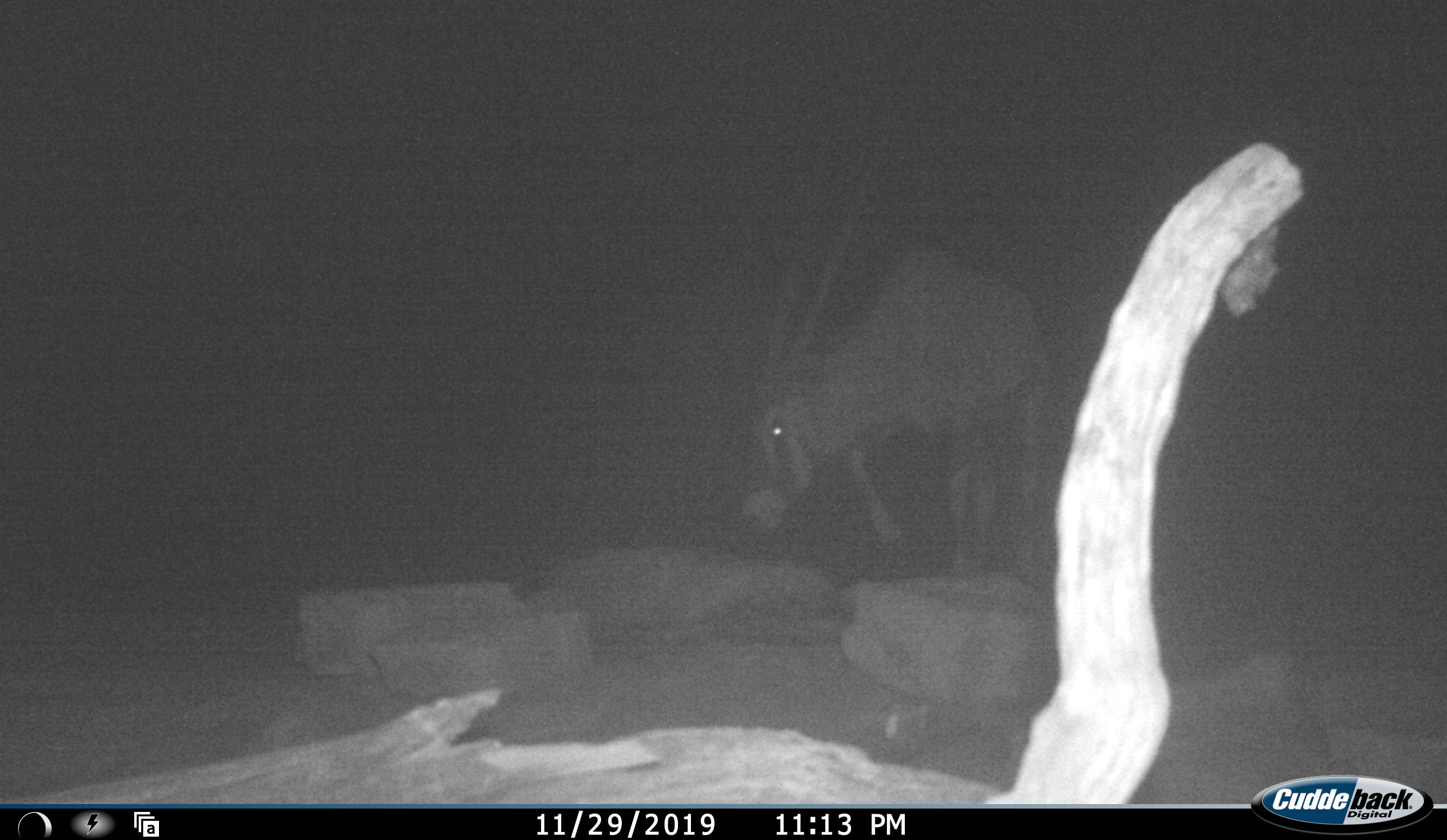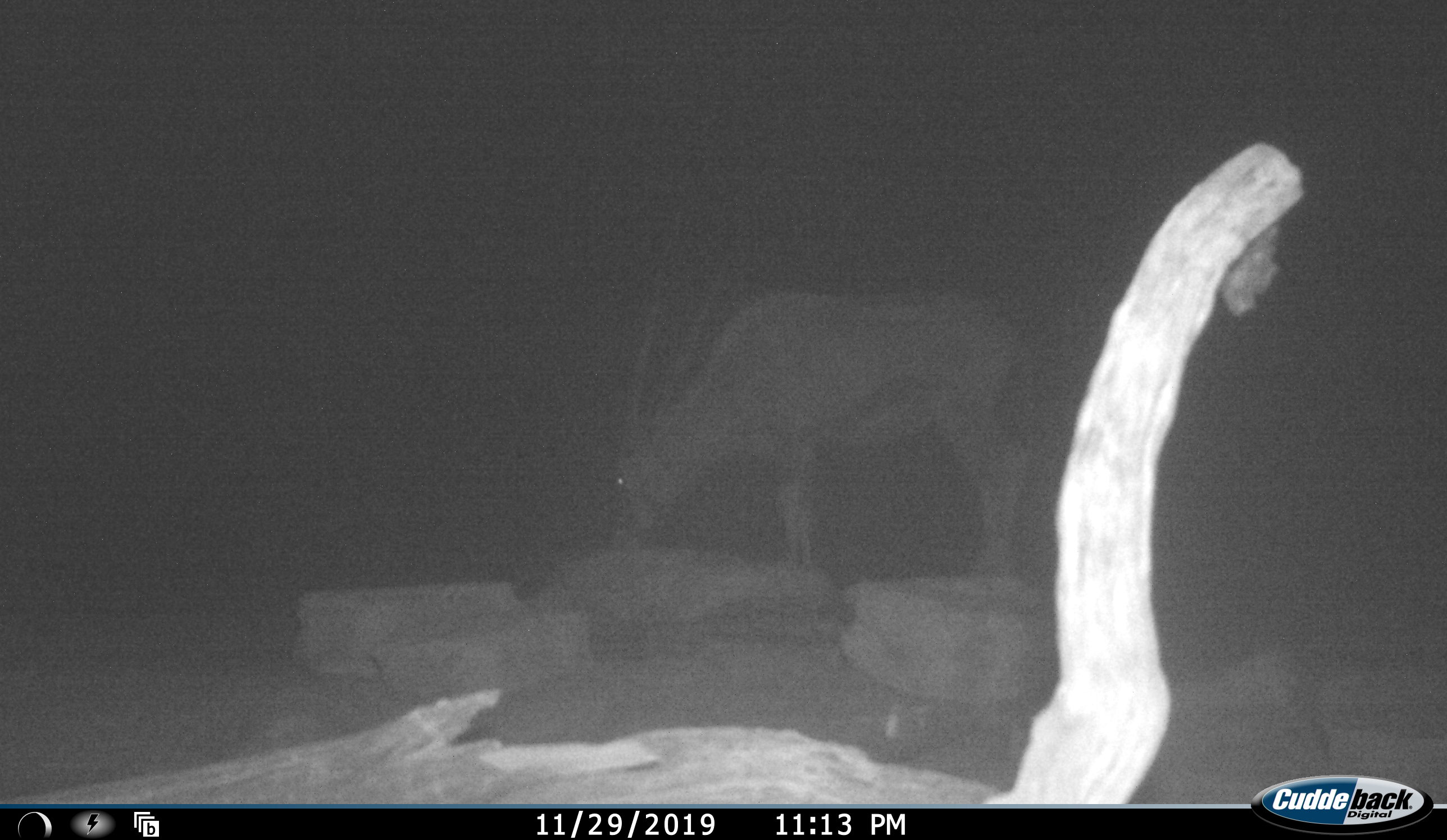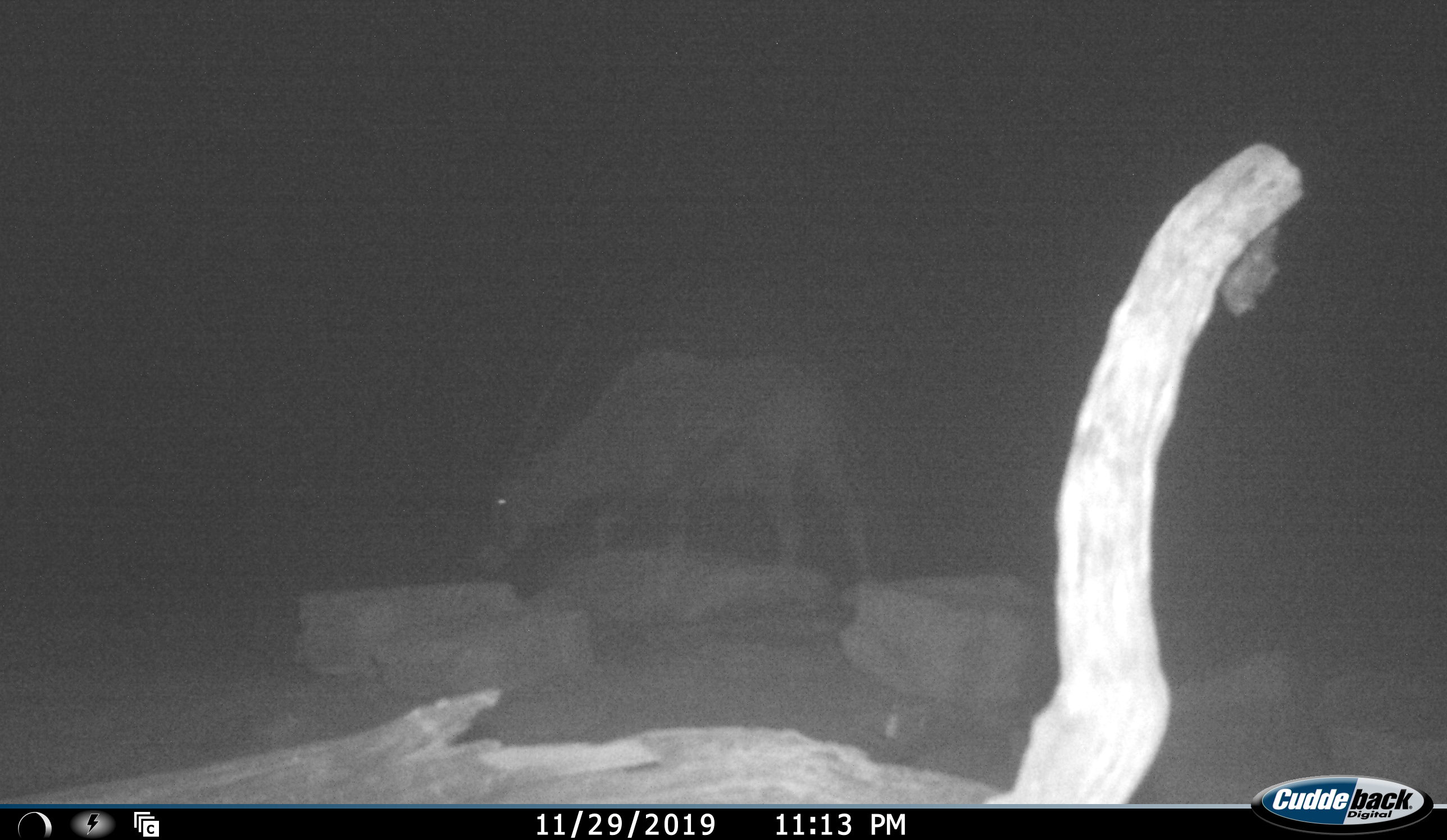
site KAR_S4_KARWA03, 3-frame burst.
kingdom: Animalia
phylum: Chordata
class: Mammalia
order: Artiodactyla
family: Bovidae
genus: Oryx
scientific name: Oryx gazella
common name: gemsbok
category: oryx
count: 1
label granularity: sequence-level